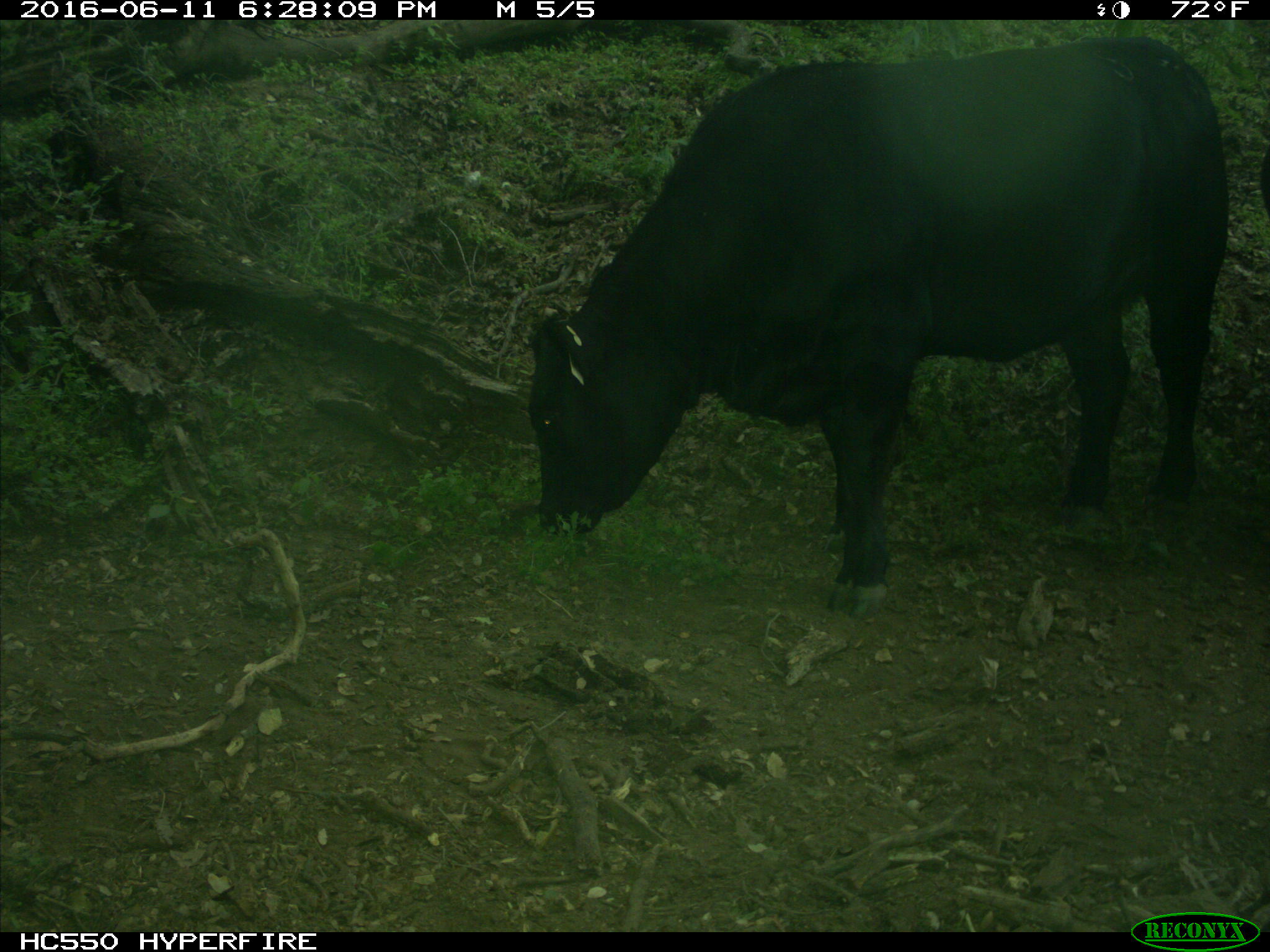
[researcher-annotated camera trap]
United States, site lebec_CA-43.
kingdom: Animalia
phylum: Chordata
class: Mammalia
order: Artiodactyla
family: Bovidae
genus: Bos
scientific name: Bos taurus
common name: domestic cow